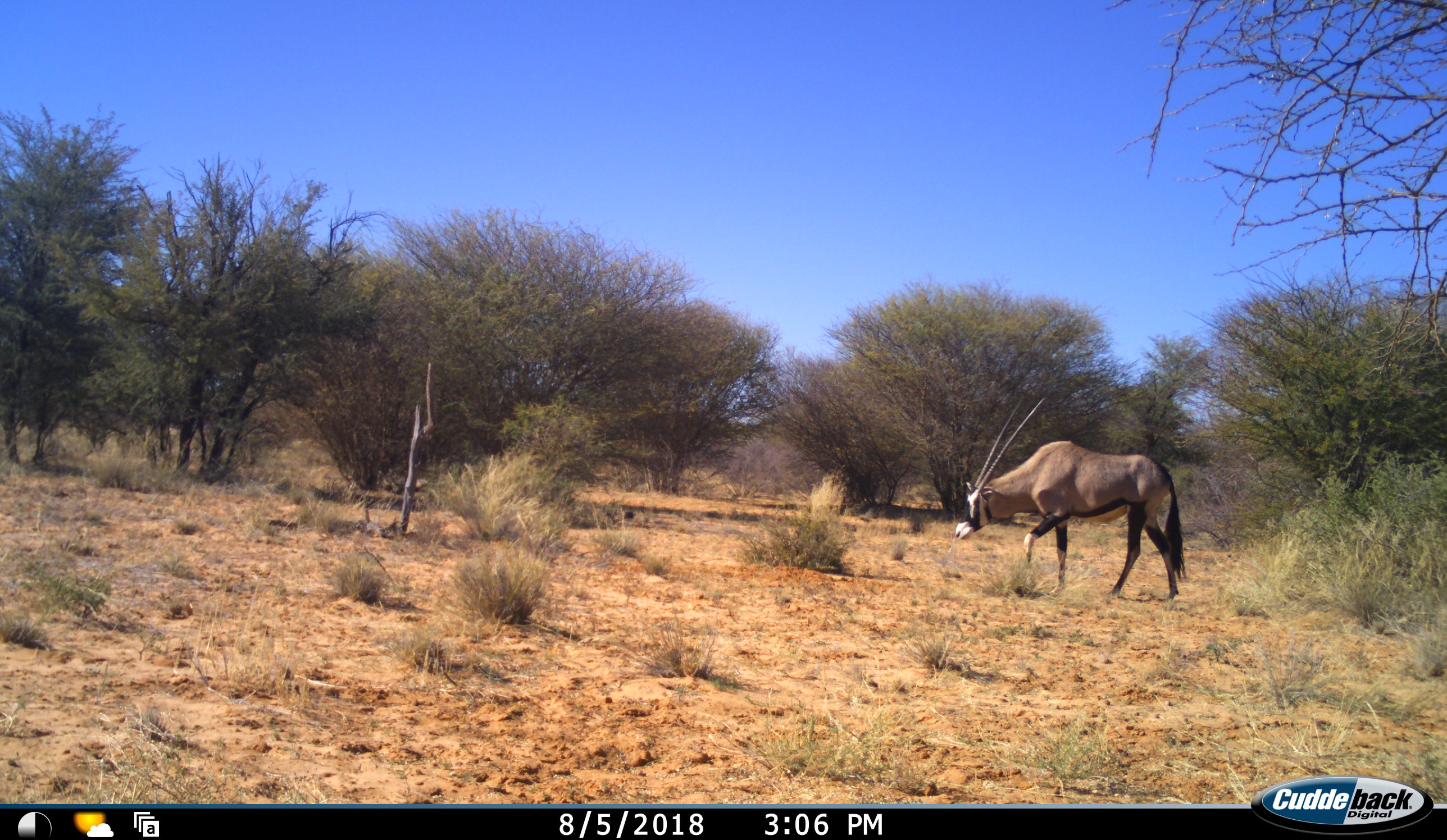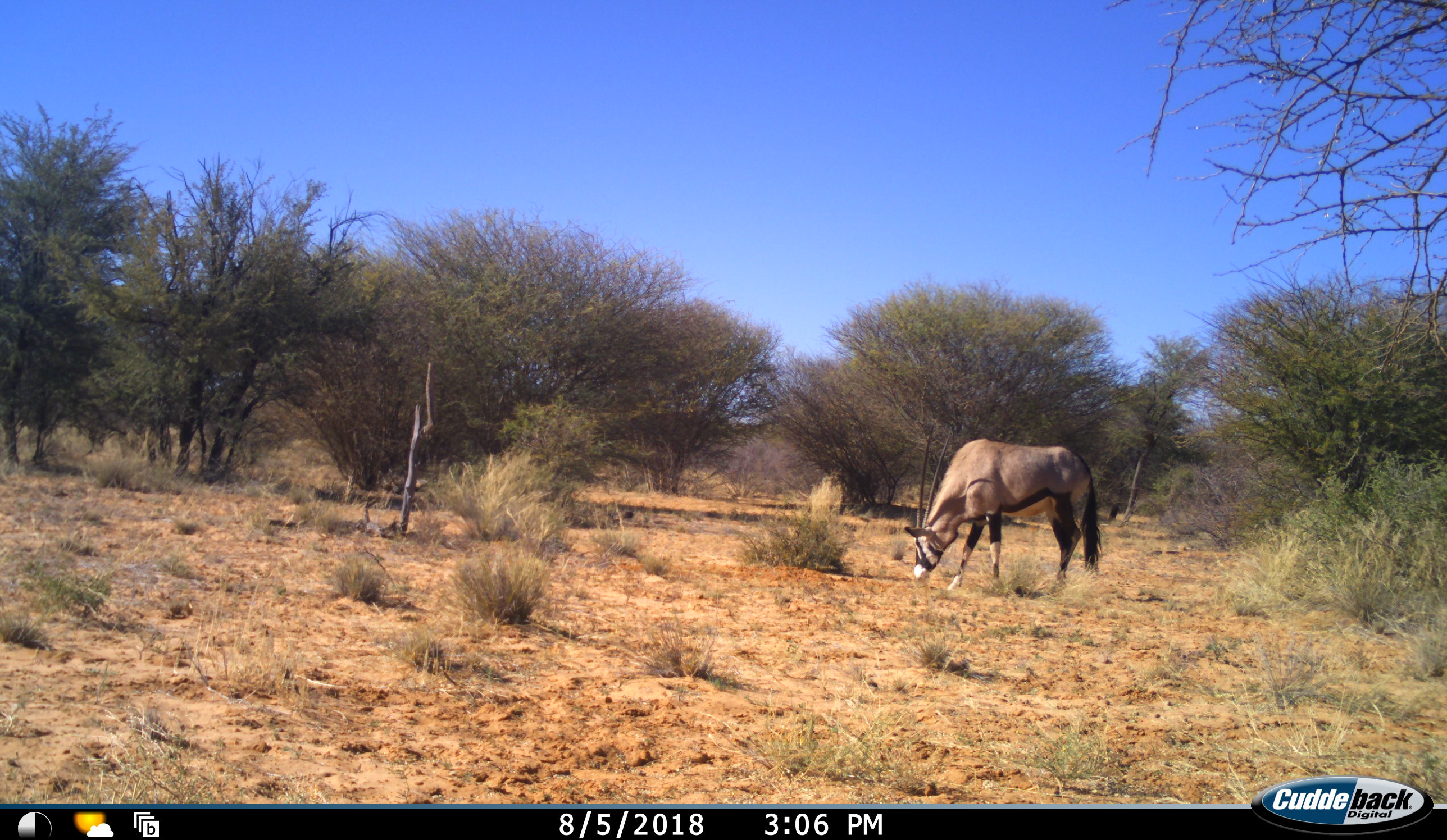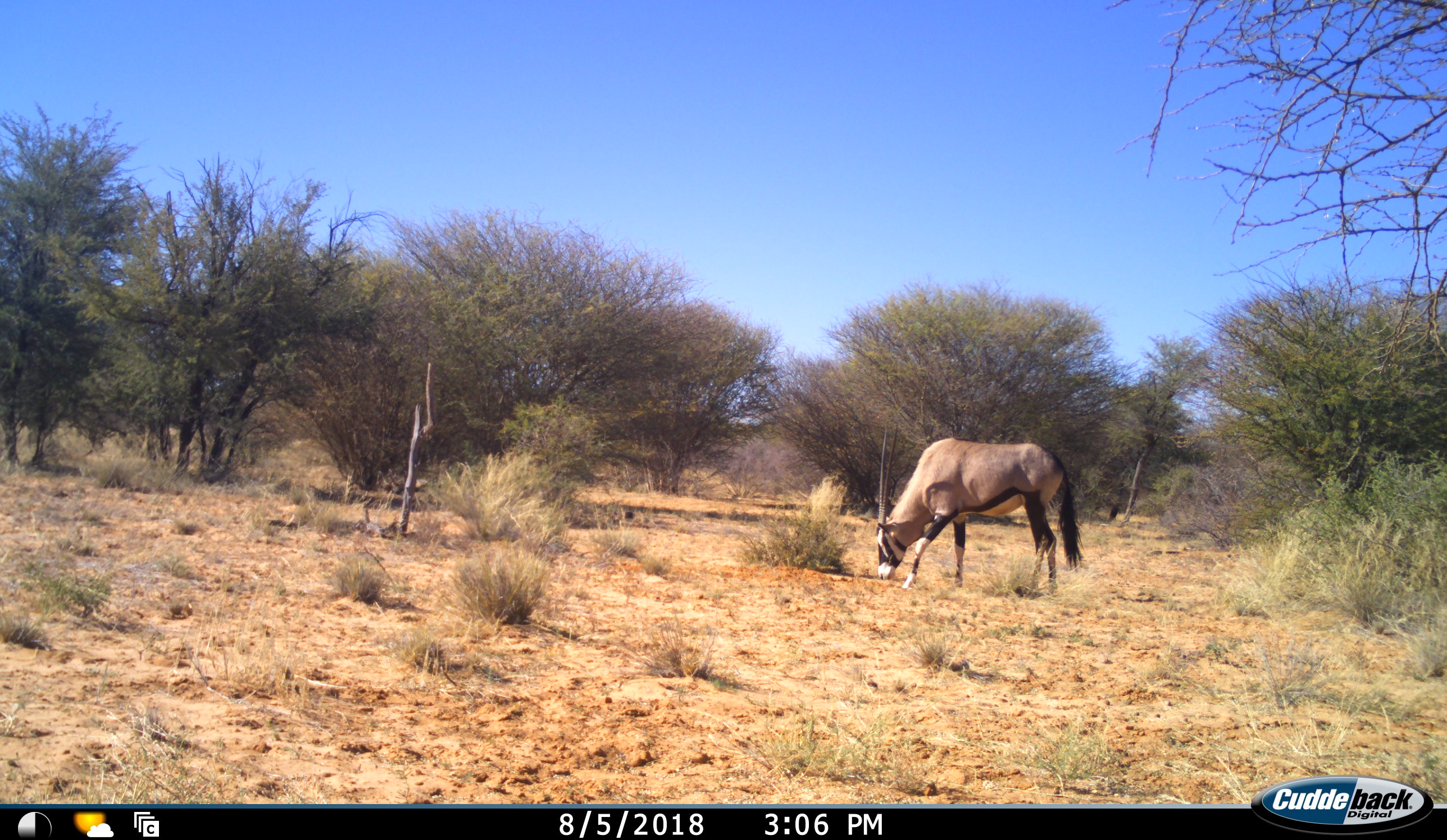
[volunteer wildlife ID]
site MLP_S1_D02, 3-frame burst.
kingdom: Animalia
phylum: Chordata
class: Mammalia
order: Artiodactyla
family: Bovidae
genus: Oryx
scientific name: Oryx gazella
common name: gemsbok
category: oryx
Oryx (gemsbok) (Oryx gazella), count 1. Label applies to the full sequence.